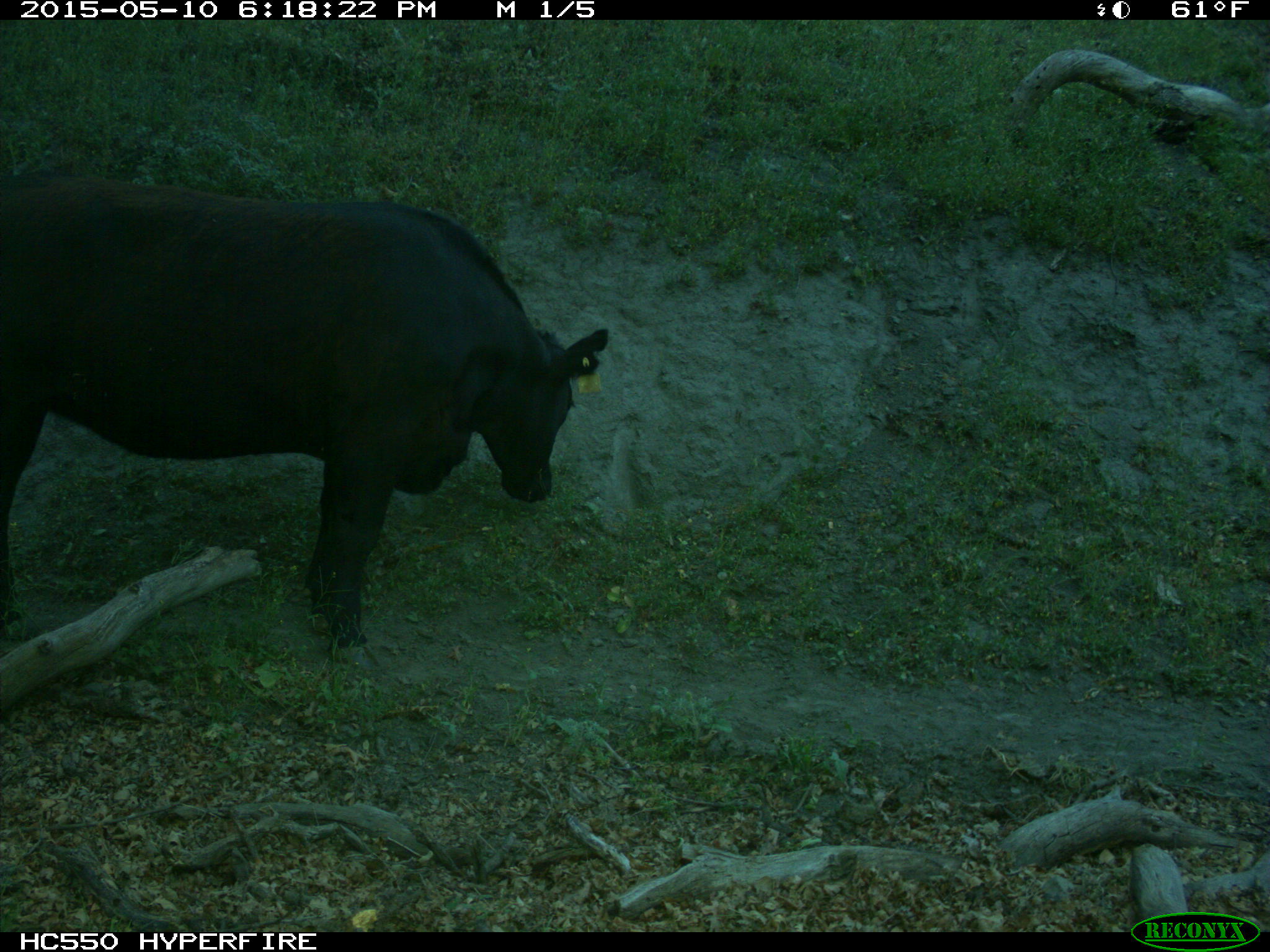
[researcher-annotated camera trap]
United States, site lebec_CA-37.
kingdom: Animalia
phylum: Chordata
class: Mammalia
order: Artiodactyla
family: Bovidae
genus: Bos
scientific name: Bos taurus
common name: domestic cow